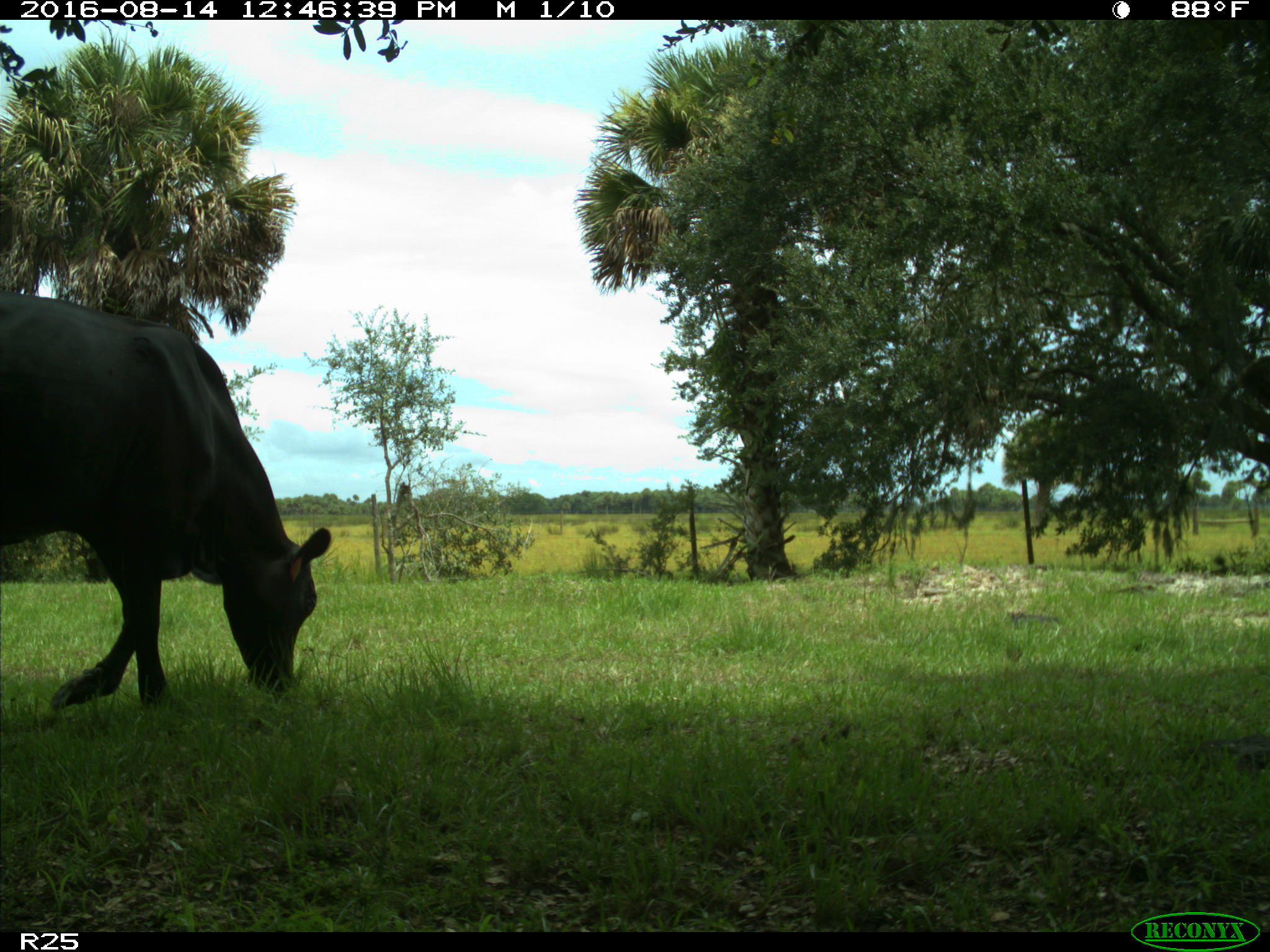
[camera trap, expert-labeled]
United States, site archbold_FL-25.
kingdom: Animalia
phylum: Chordata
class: Mammalia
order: Artiodactyla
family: Bovidae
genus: Bos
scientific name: Bos taurus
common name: domestic cow